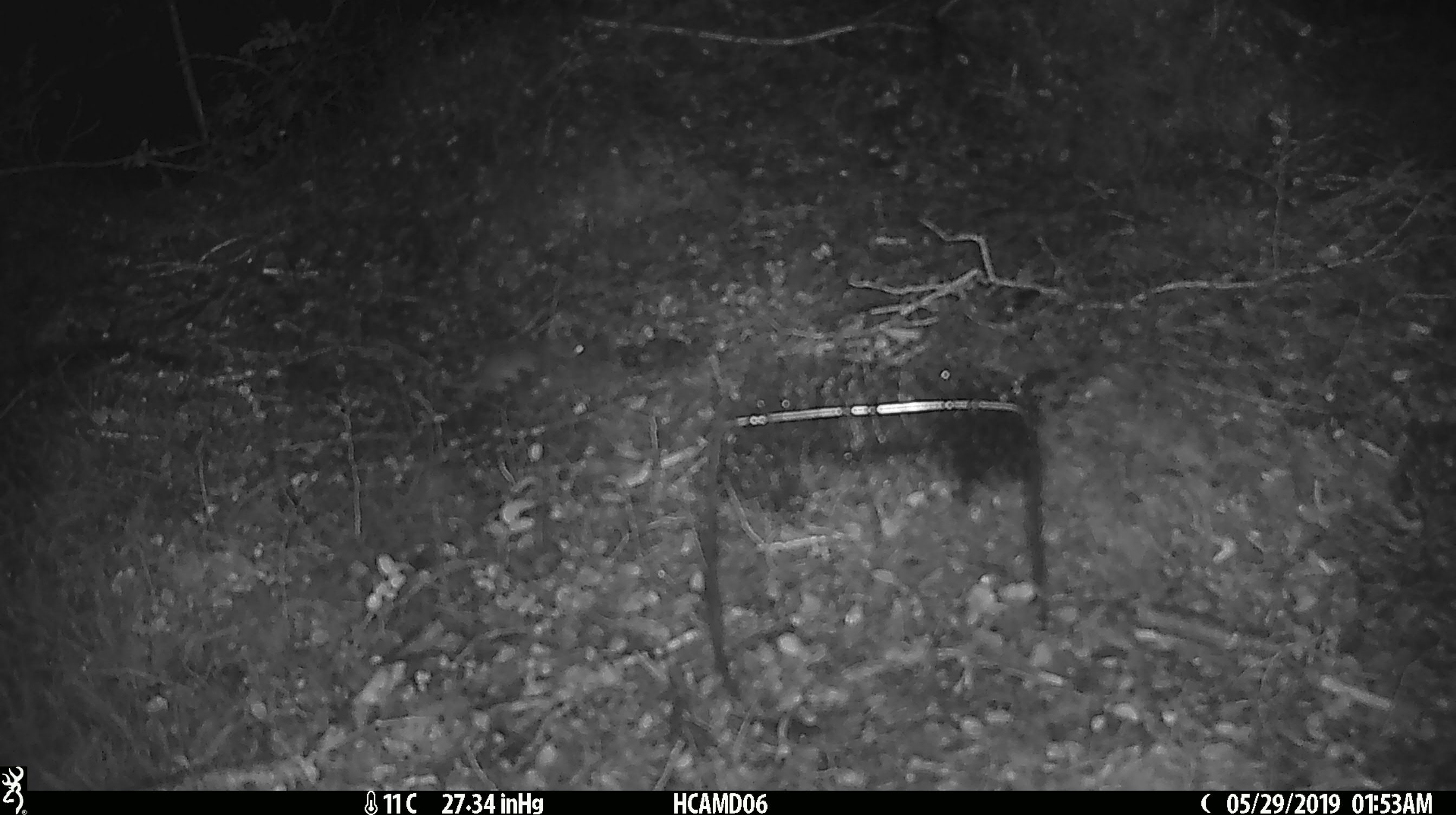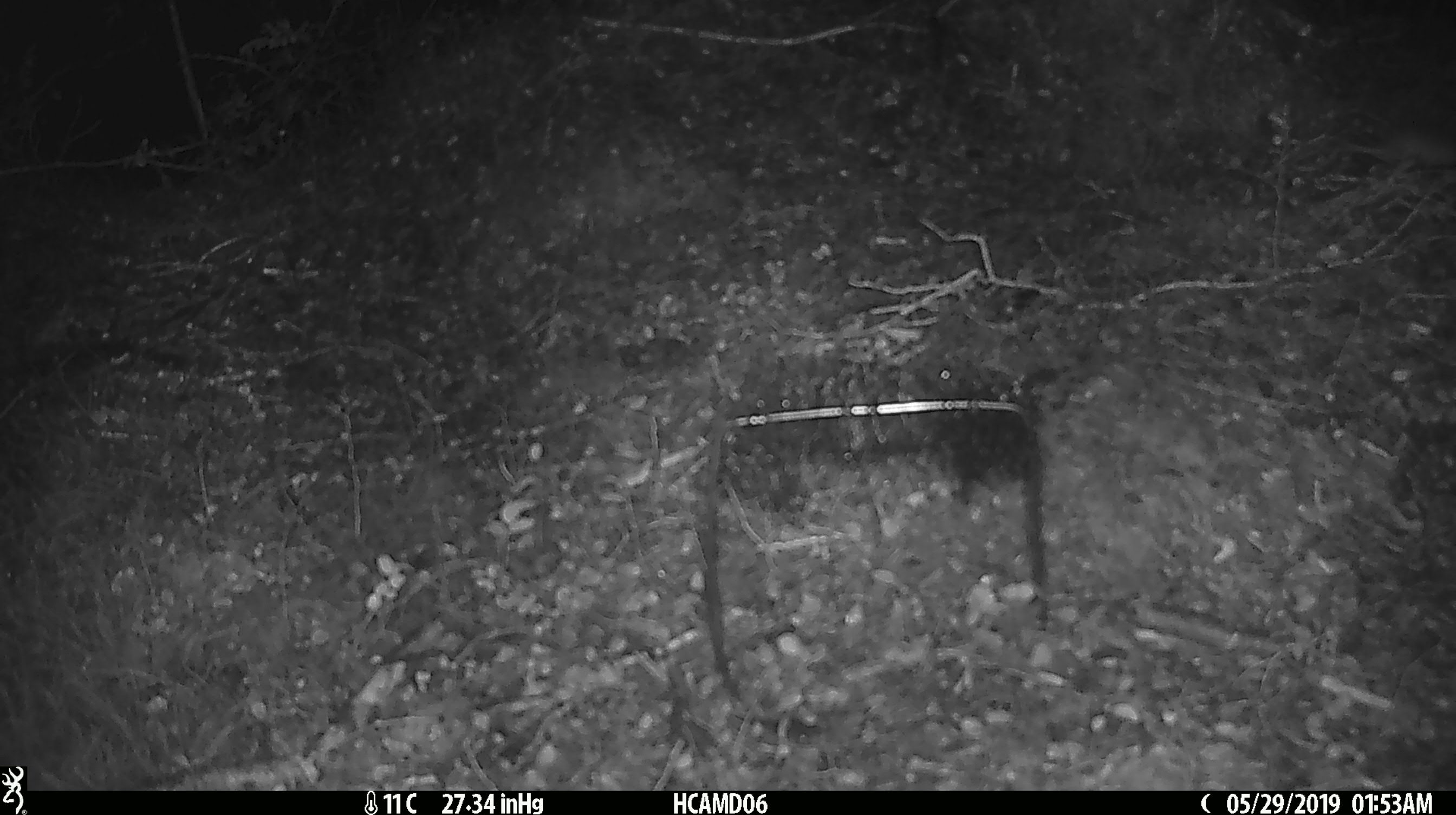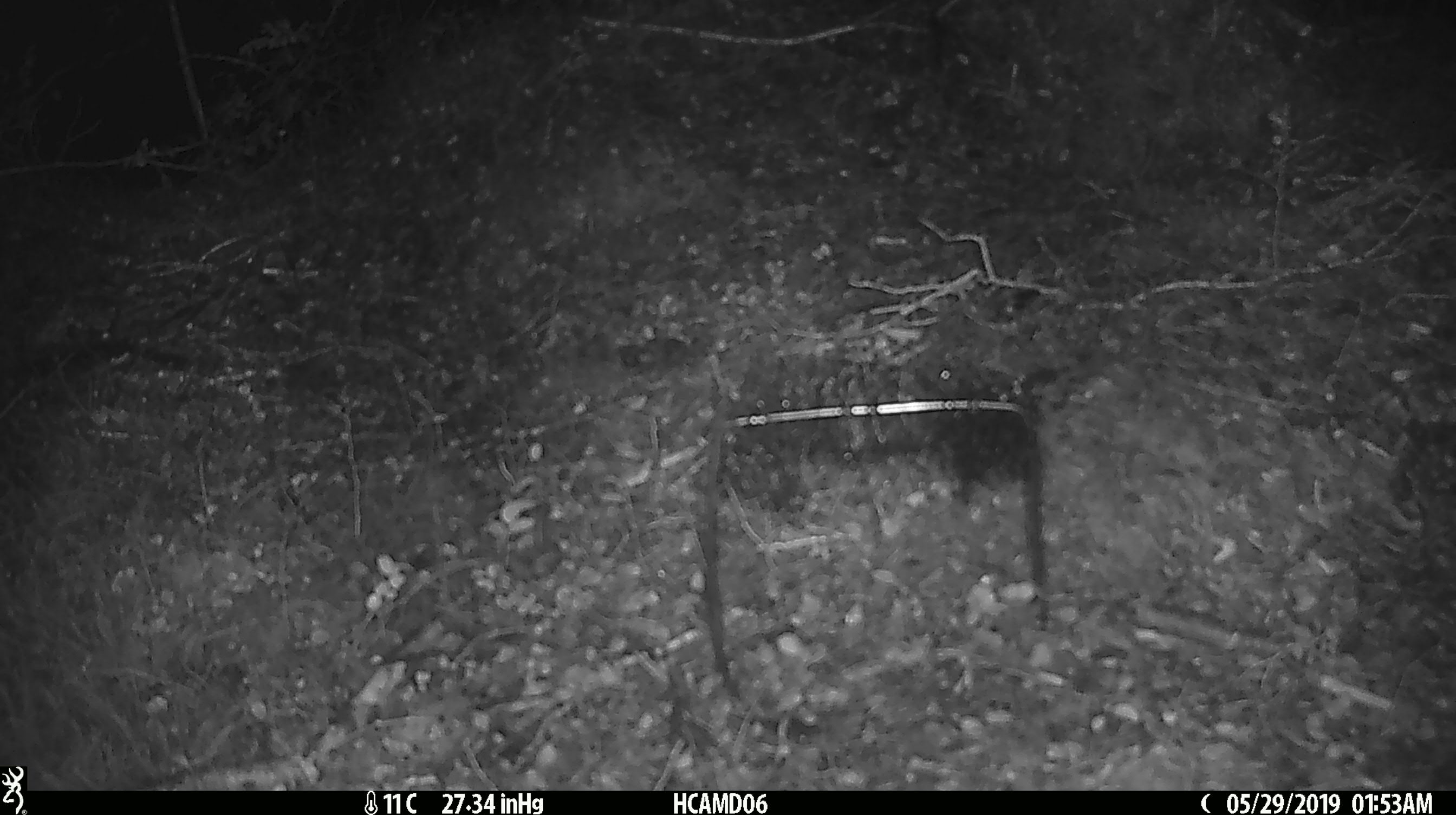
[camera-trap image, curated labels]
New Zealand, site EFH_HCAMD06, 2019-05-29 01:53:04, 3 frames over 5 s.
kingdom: Animalia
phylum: Chordata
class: Mammalia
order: Rodentia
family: Muridae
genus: Mus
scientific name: Mus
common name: mouse